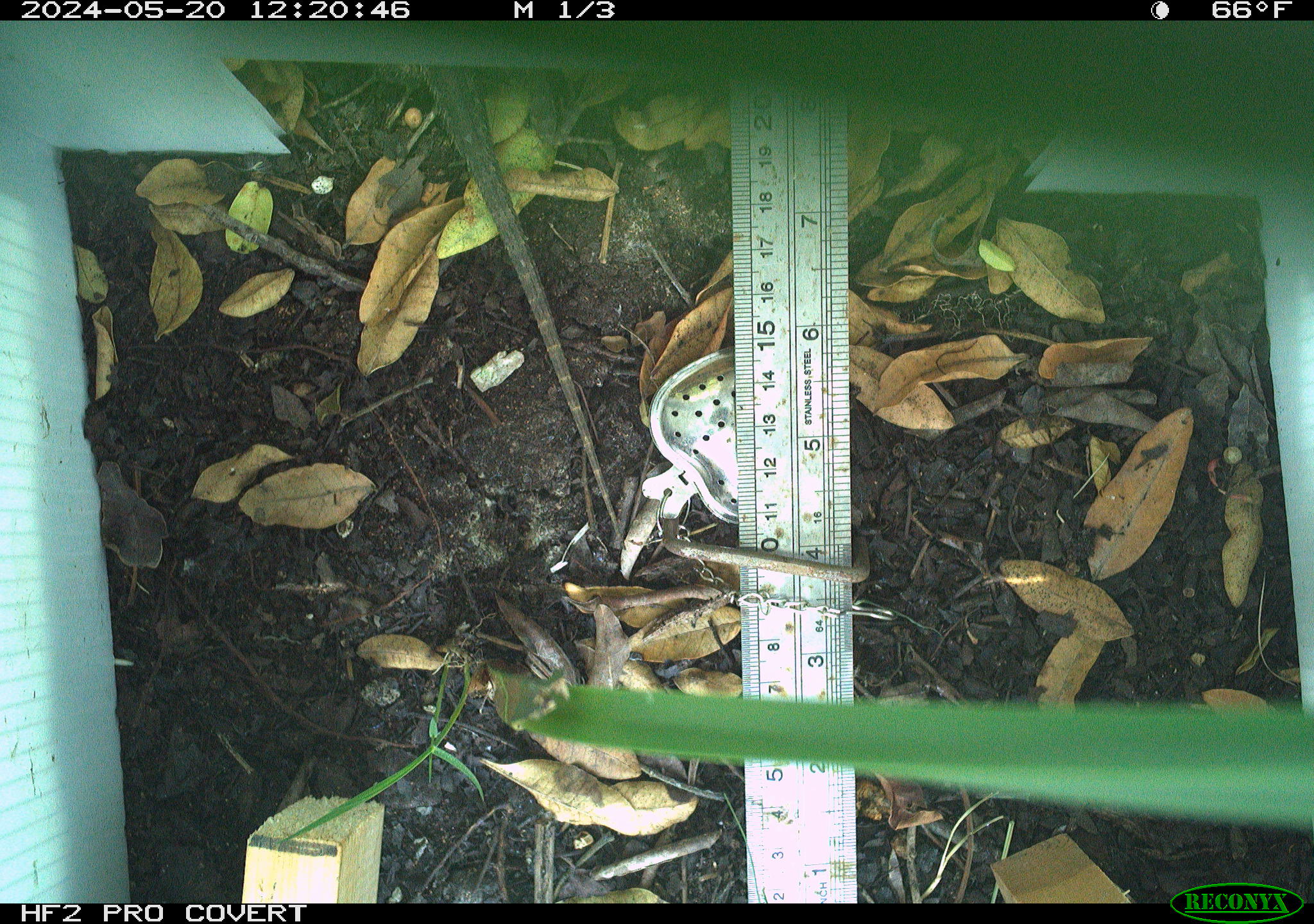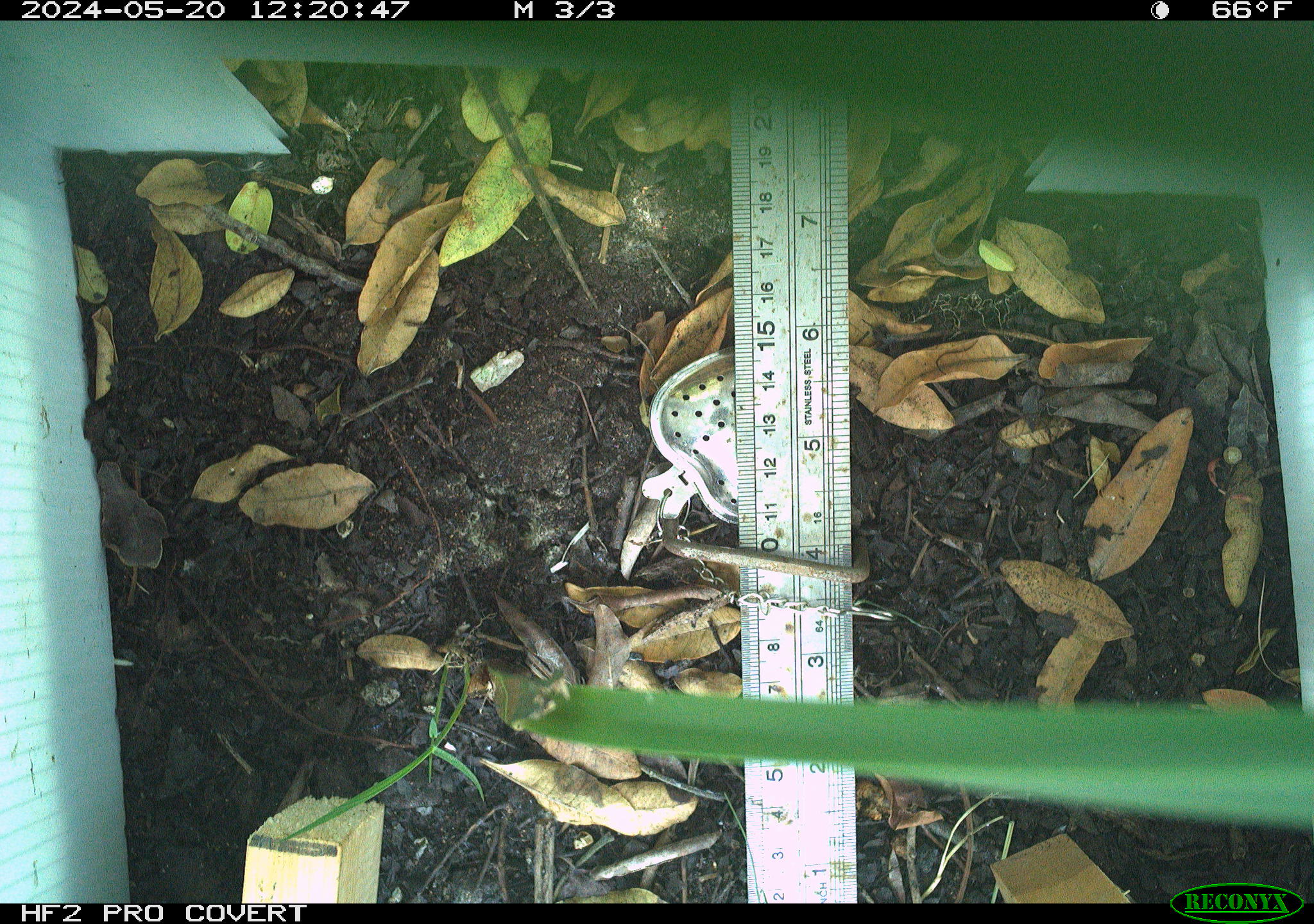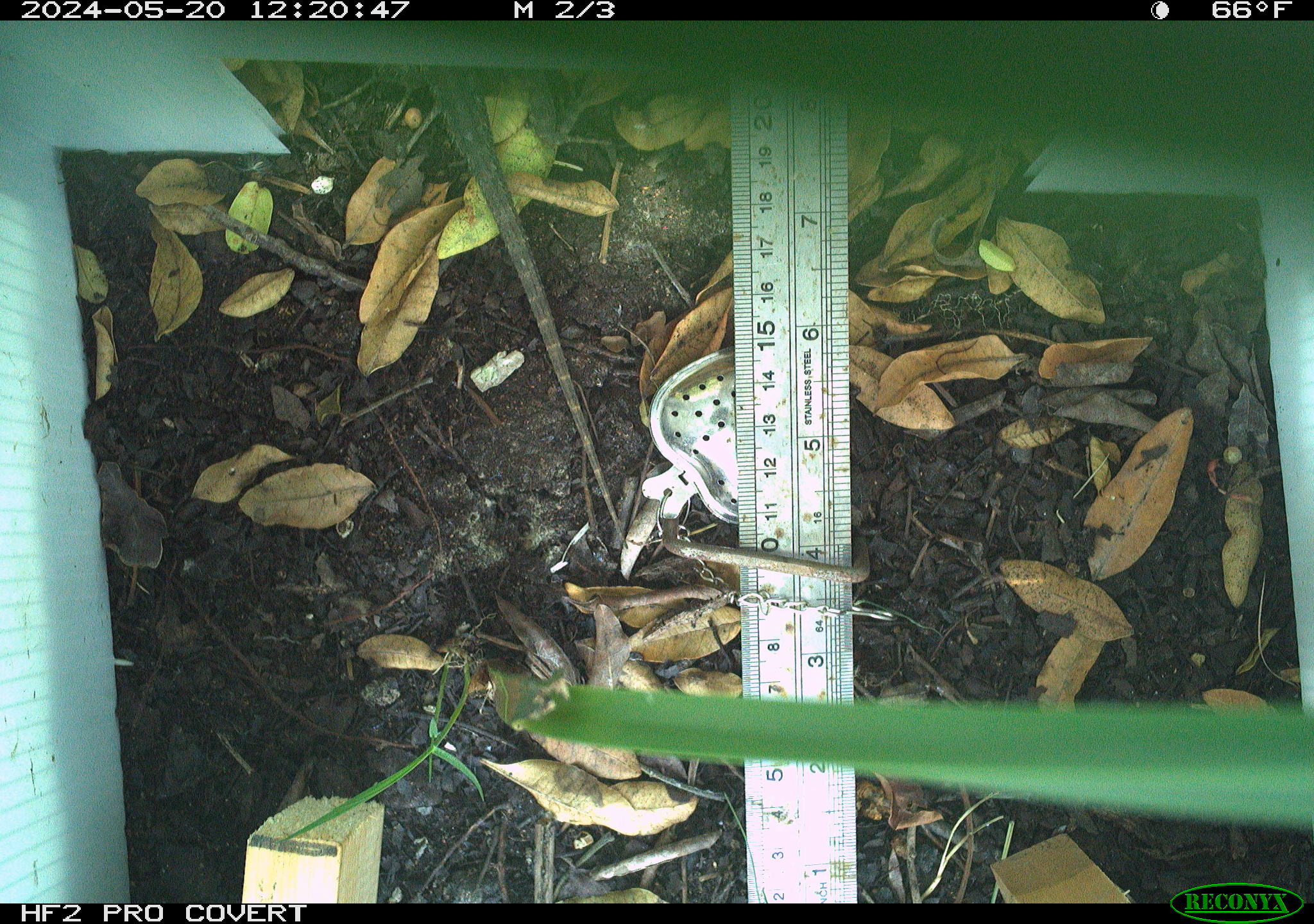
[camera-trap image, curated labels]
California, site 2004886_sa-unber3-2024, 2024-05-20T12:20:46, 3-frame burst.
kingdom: Animalia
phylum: Chordata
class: Reptilia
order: Squamata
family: Phrynosomatidae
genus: Sceloporus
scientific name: Sceloporus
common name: spiny lizards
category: sceloporus species